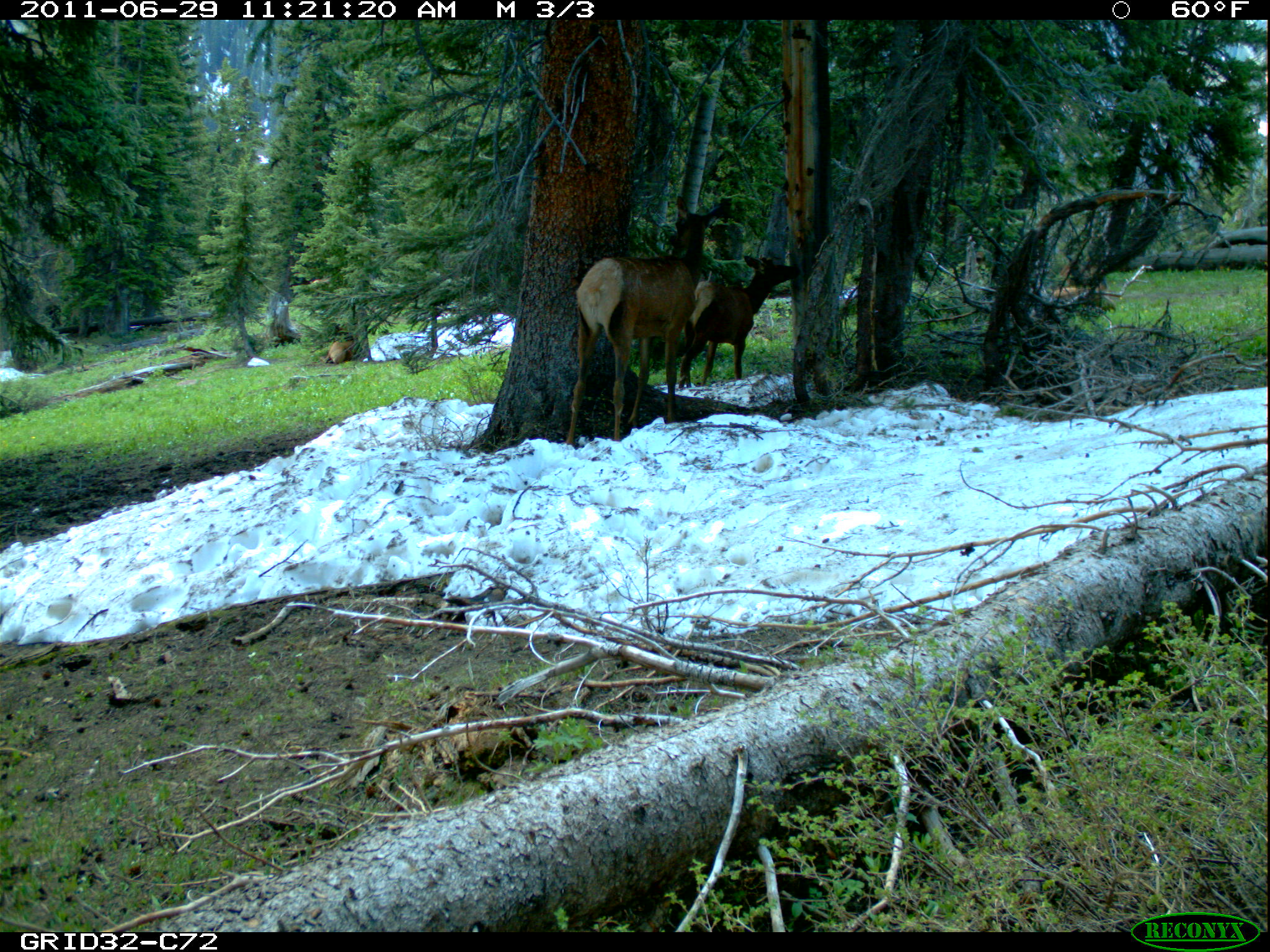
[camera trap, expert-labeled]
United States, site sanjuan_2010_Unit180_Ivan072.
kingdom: Animalia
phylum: Chordata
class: Mammalia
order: Artiodactyla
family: Cervidae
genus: Cervus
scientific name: Cervus elaphus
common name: red deer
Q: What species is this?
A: Cervus elaphus (red deer).